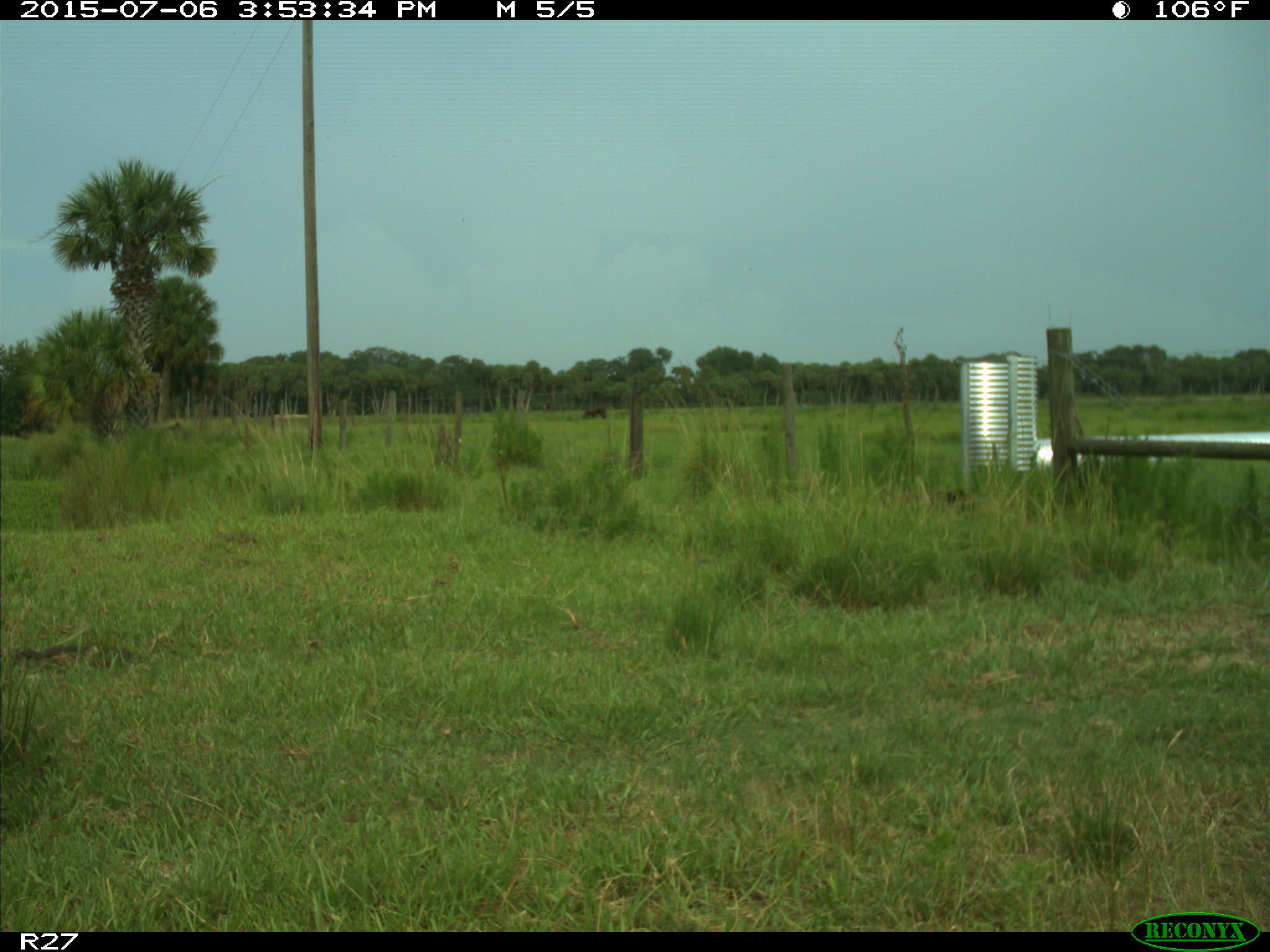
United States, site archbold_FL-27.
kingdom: Animalia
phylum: Chordata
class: Mammalia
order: Artiodactyla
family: Bovidae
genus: Bos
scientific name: Bos taurus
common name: domestic cow